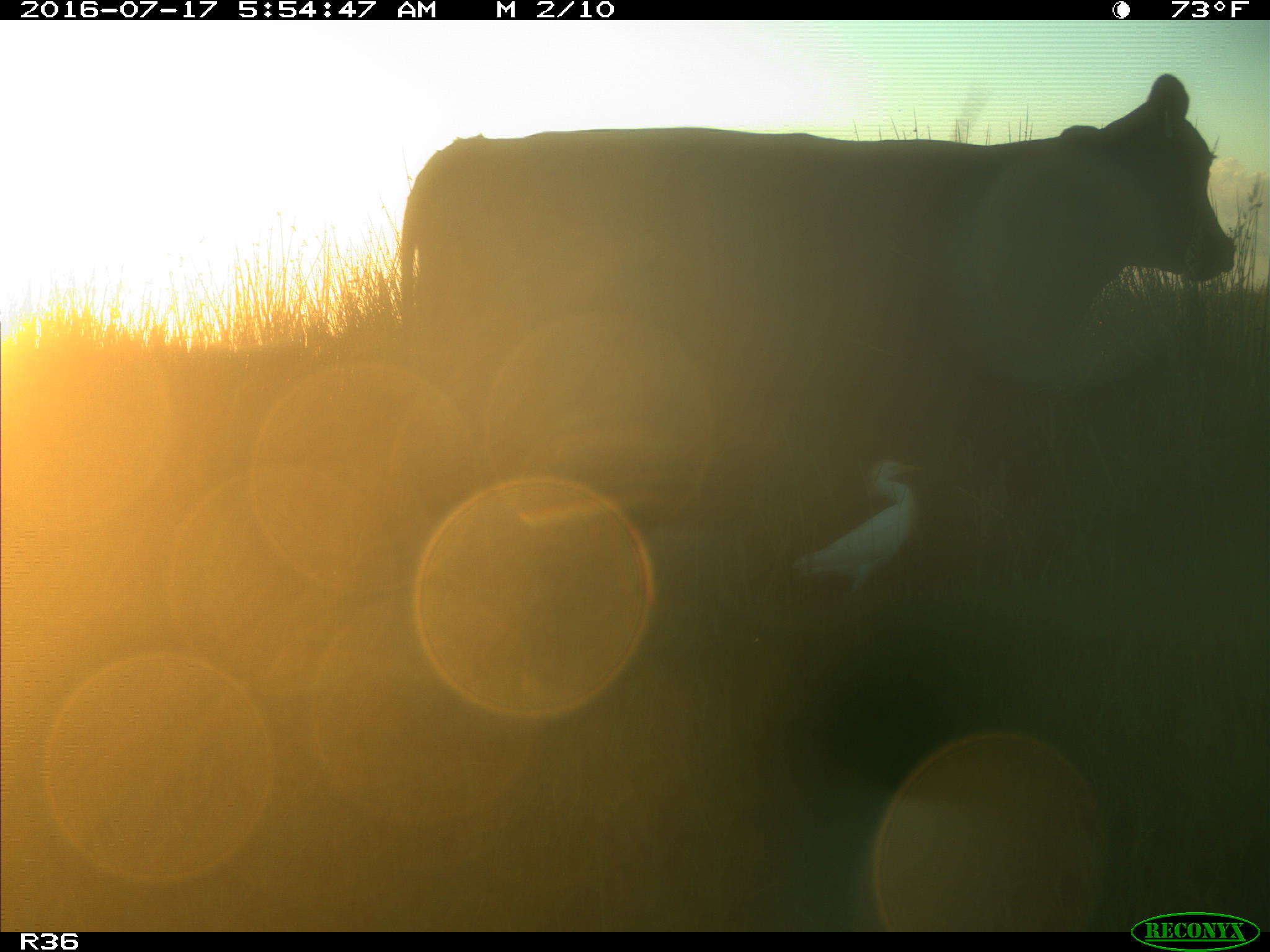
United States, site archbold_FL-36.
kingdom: Animalia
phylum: Chordata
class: Mammalia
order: Artiodactyla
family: Bovidae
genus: Bos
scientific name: Bos taurus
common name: domestic cow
Bos taurus (domestic cow).